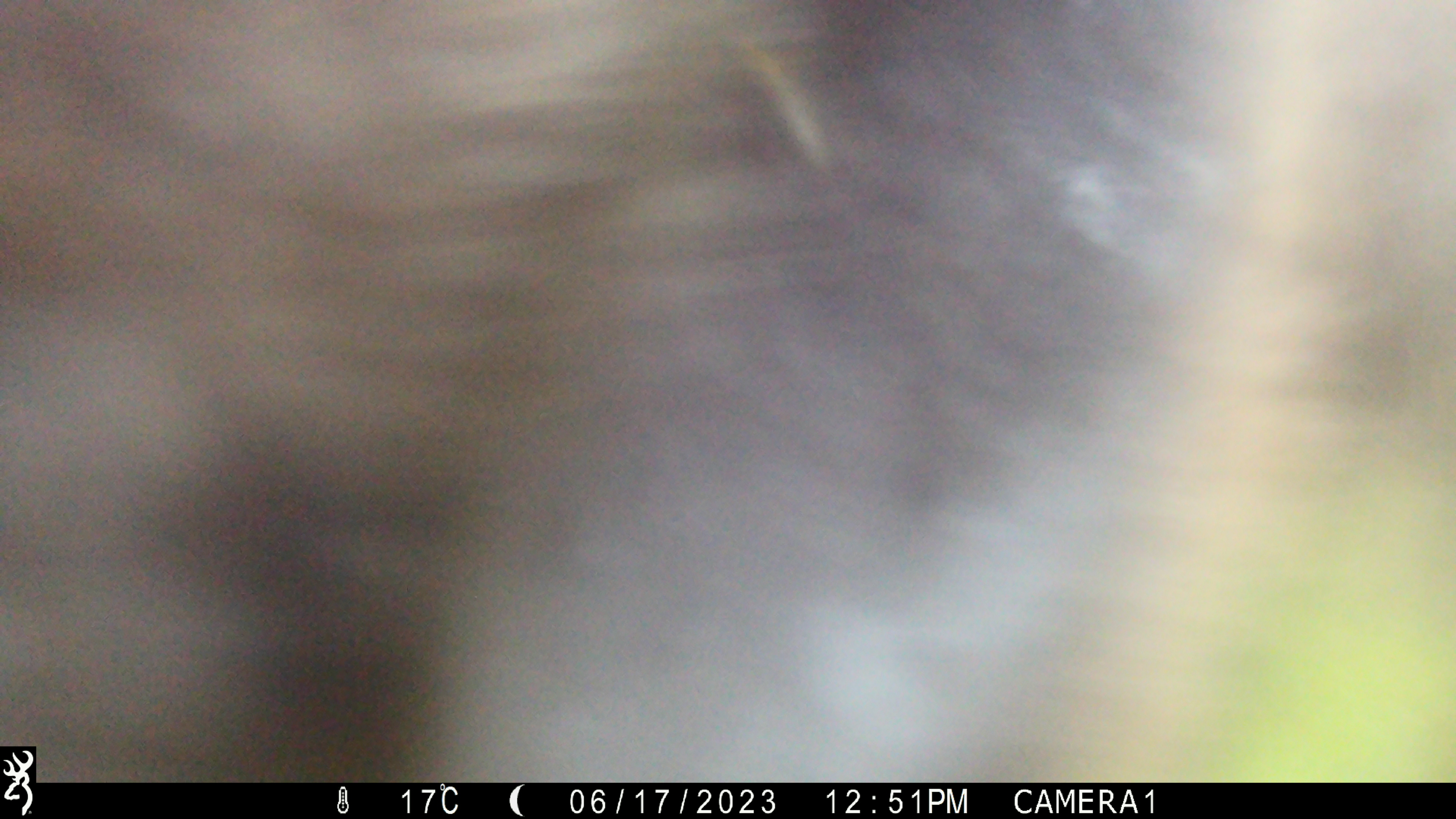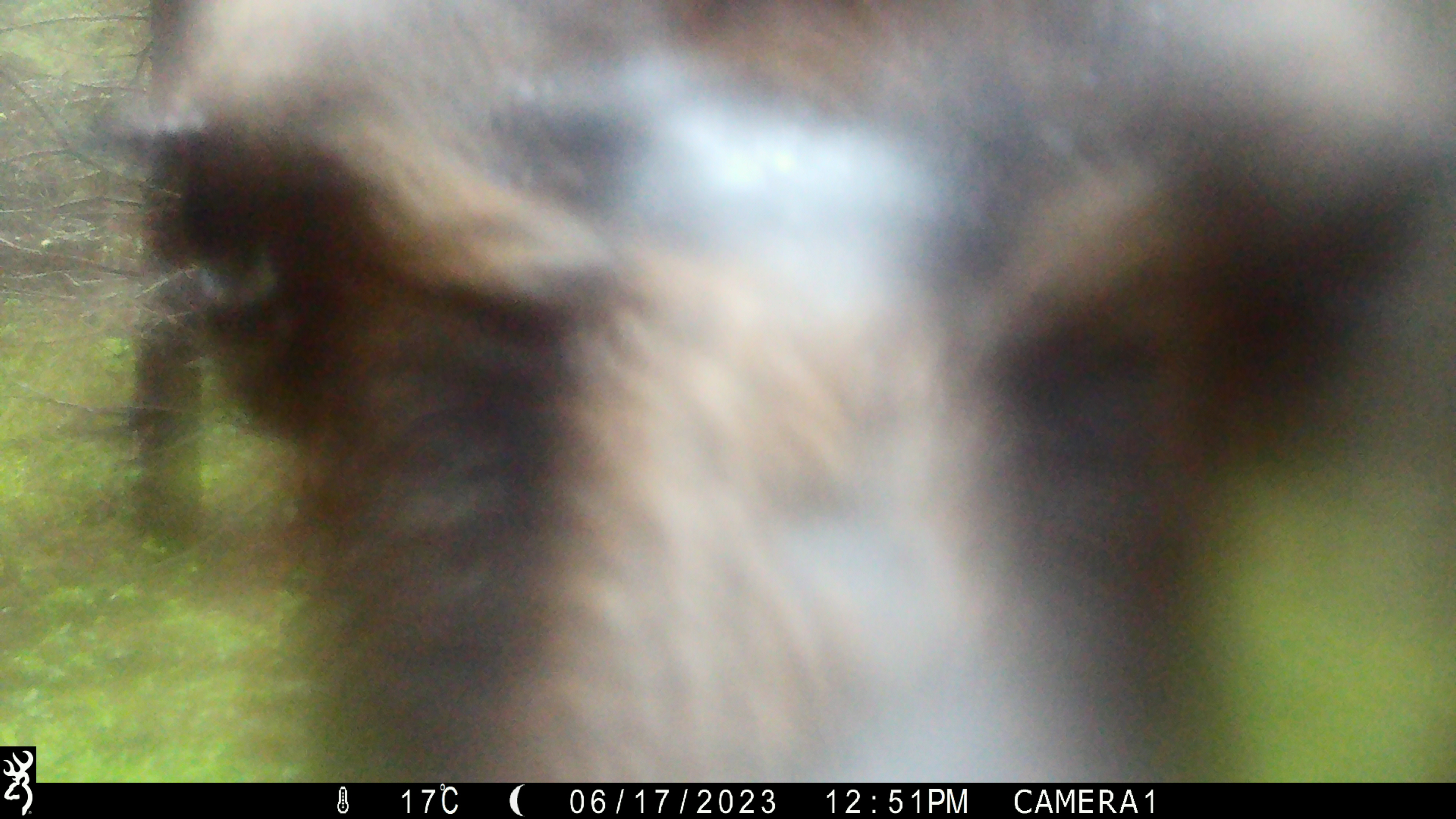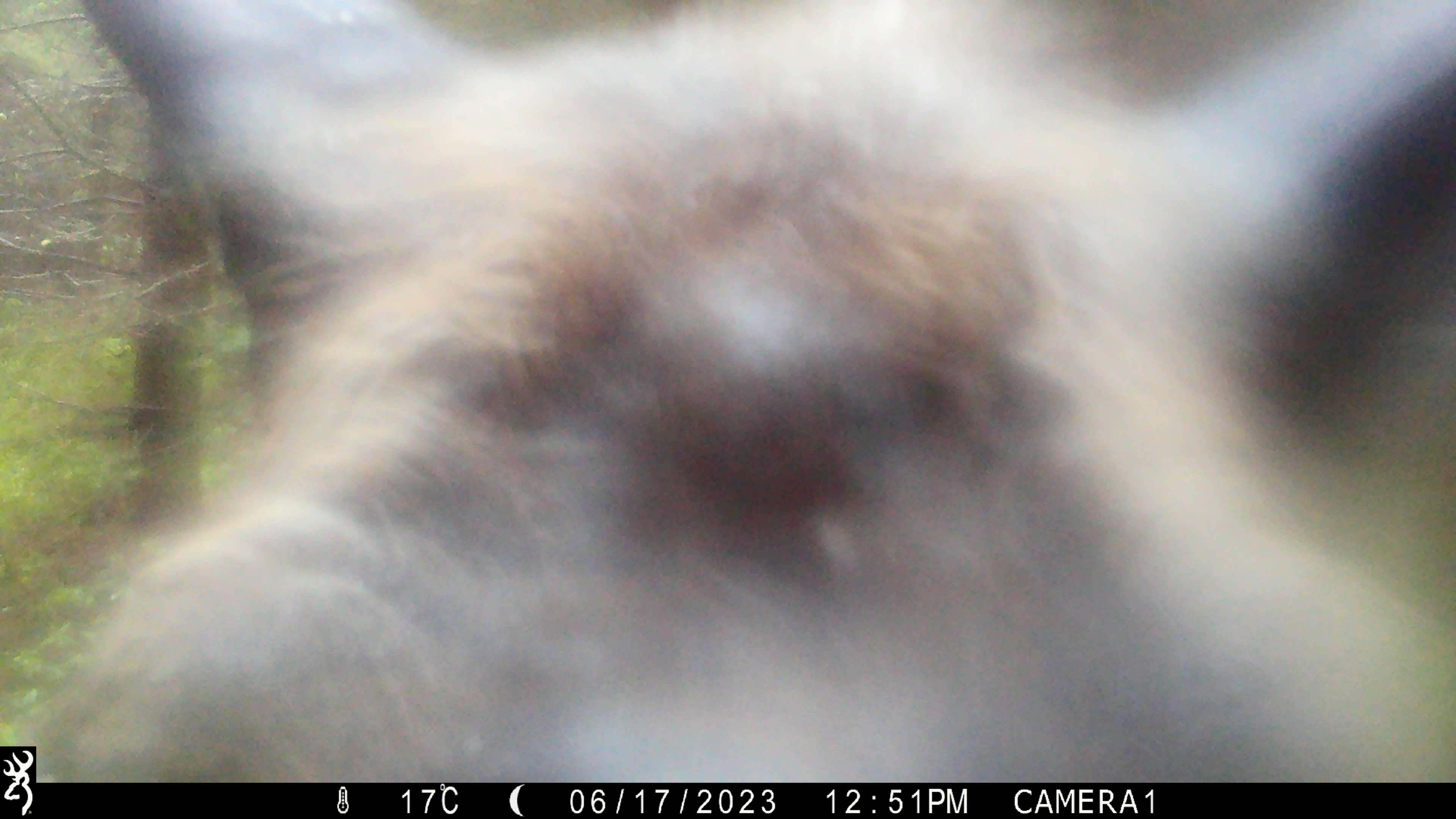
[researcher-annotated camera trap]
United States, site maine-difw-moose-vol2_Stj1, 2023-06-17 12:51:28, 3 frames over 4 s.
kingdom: Animalia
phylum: Chordata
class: Mammalia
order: Artiodactyla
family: Cervidae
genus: Alces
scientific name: Alces alces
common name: moose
Moose (Alces alces).